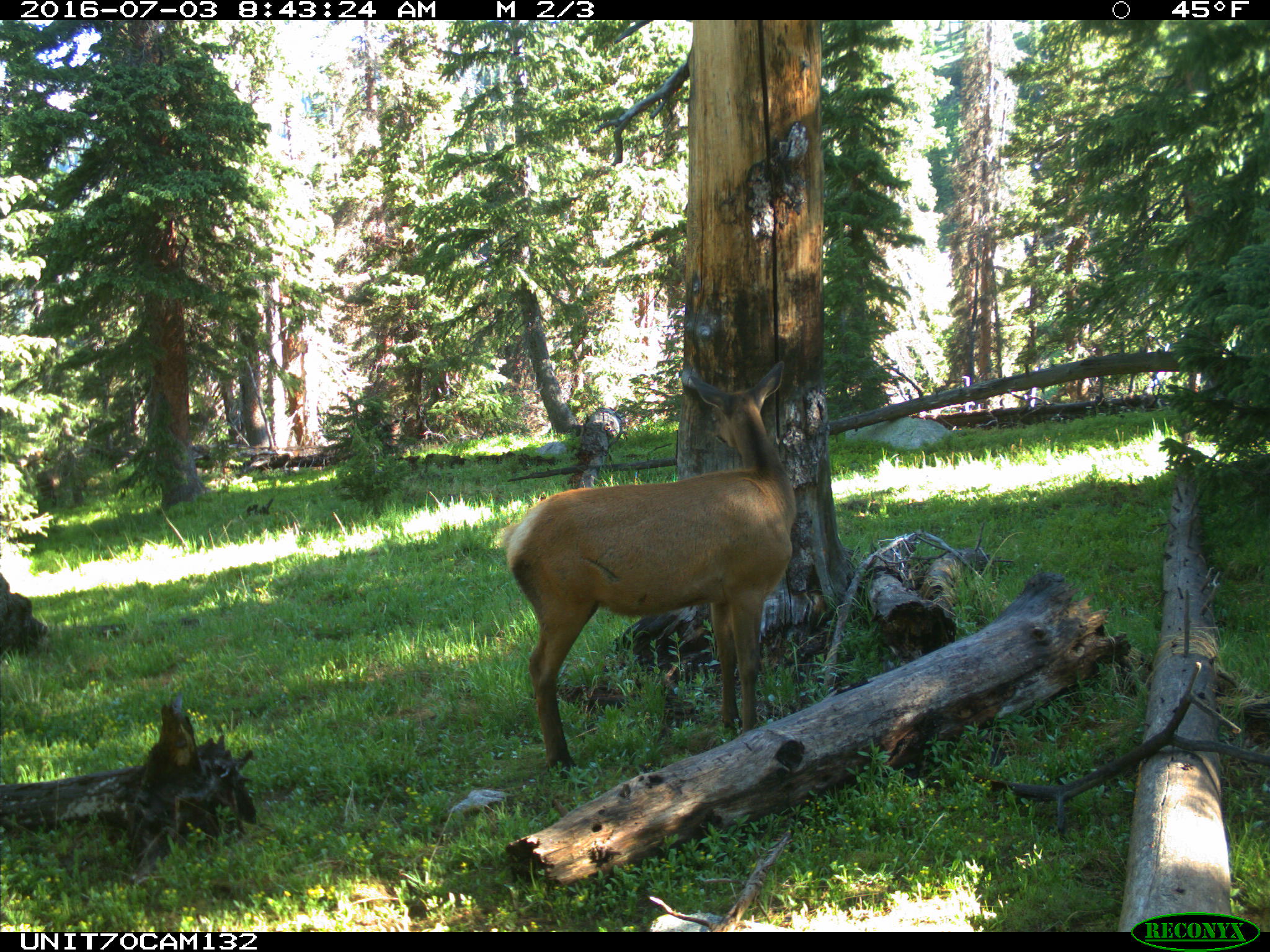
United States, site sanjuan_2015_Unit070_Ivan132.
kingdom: Animalia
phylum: Chordata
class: Mammalia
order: Artiodactyla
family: Cervidae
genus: Cervus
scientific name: Cervus elaphus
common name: red deer